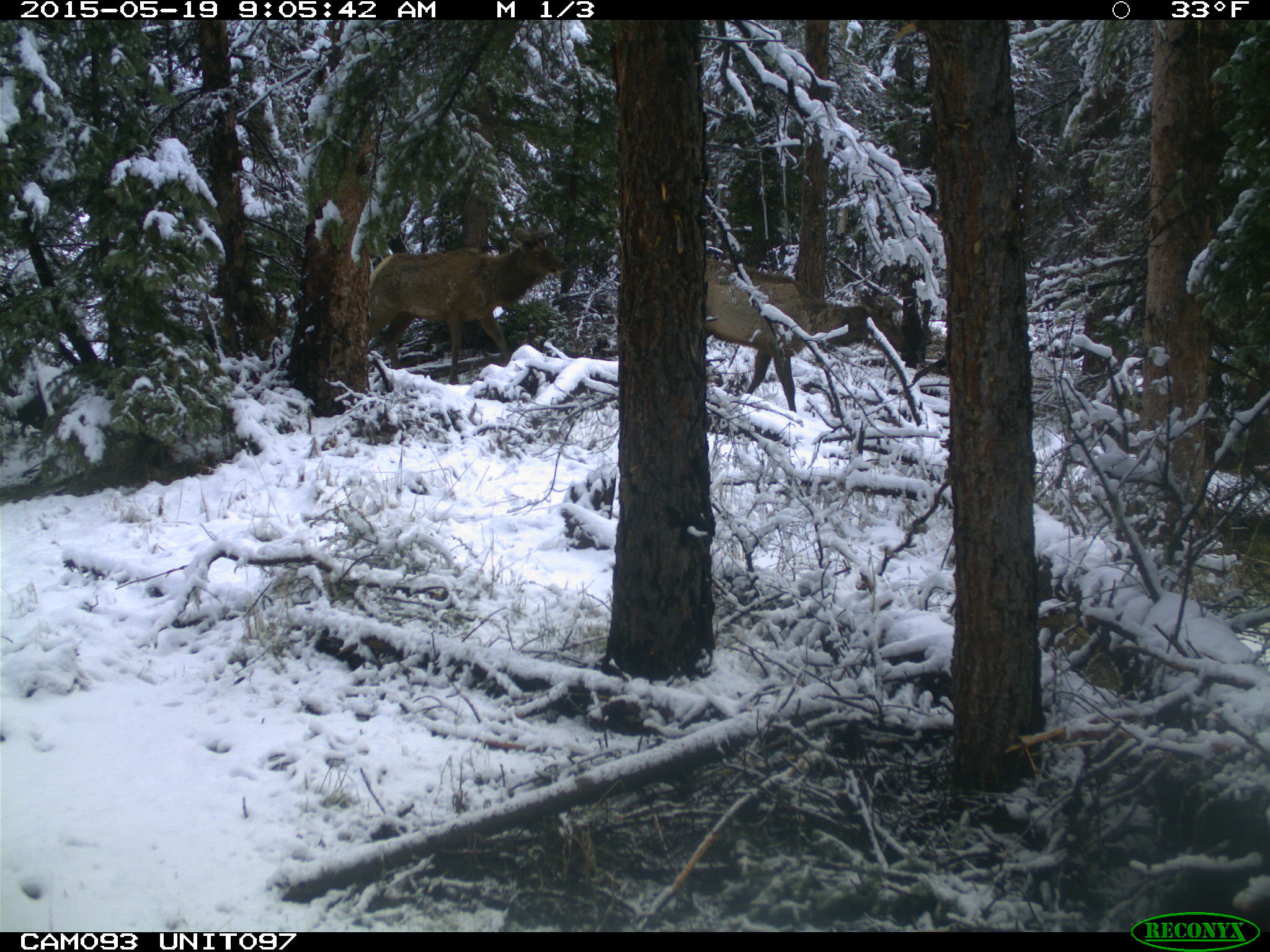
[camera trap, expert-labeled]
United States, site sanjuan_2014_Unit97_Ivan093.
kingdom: Animalia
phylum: Chordata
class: Mammalia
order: Artiodactyla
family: Cervidae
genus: Cervus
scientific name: Cervus elaphus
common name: red deer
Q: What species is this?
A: Cervus elaphus (red deer).